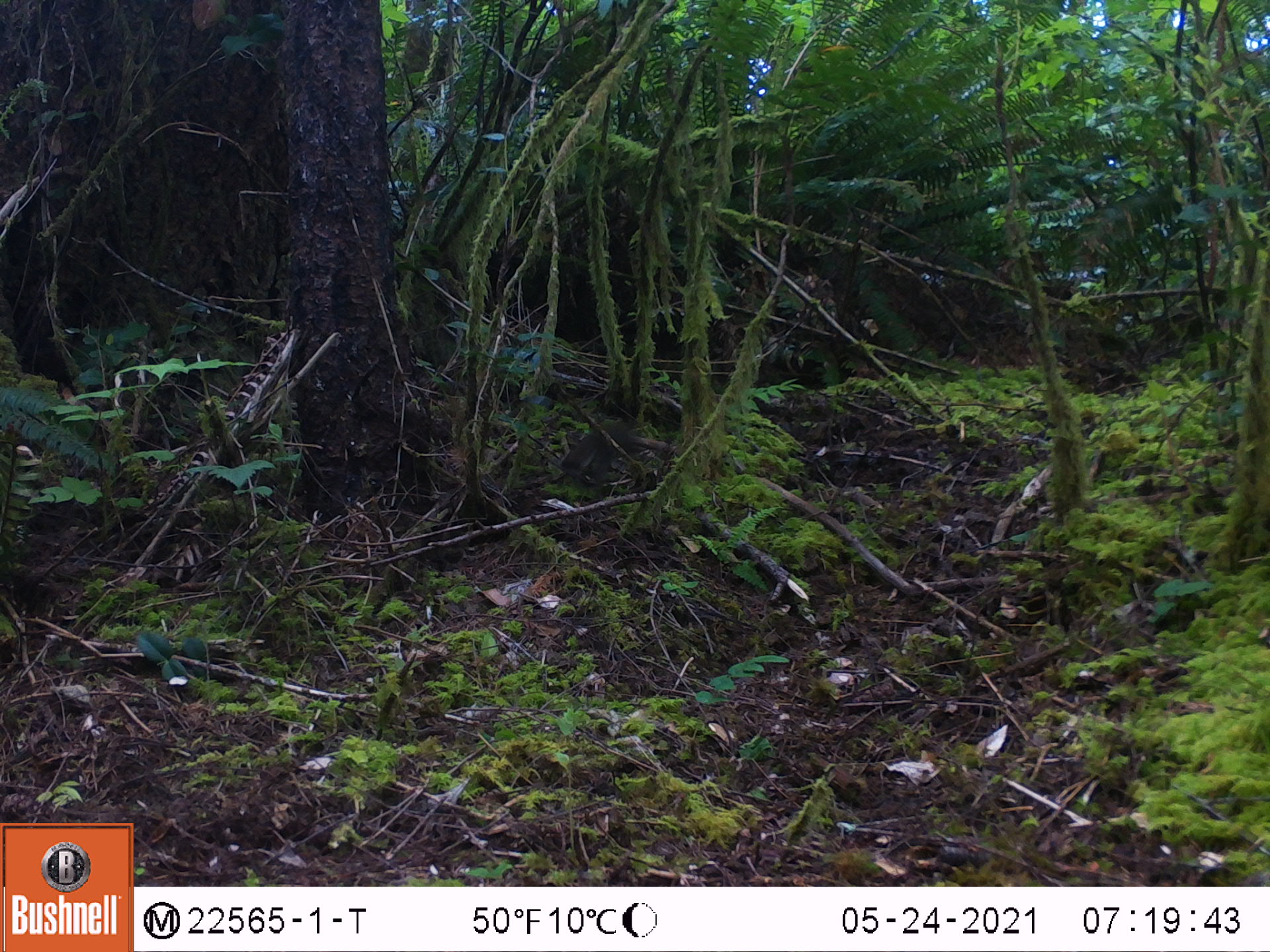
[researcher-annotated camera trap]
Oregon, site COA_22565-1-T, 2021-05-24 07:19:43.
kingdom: Animalia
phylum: Chordata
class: Mammalia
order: Rodentia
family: Sciuridae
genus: Tamiasciurus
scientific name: Tamiasciurus douglasii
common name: douglas squirrel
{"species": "douglas squirrel (Tamiasciurus douglasii)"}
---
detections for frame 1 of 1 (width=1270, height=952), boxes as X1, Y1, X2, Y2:
douglas squirrel: 555, 422, 643, 476